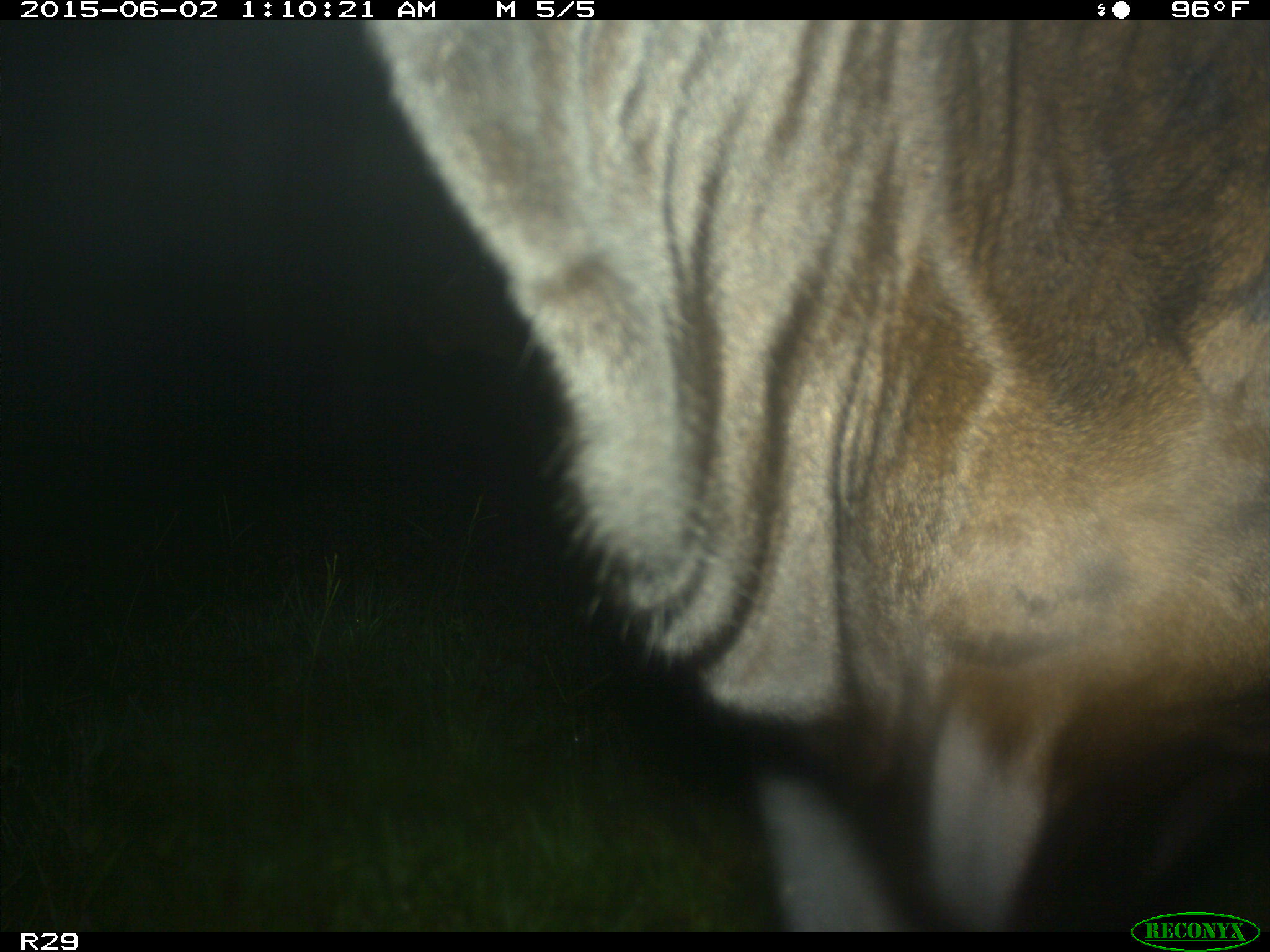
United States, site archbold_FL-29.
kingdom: Animalia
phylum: Chordata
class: Mammalia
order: Artiodactyla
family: Bovidae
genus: Bos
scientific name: Bos taurus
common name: domestic cow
Bos taurus (domestic cow).